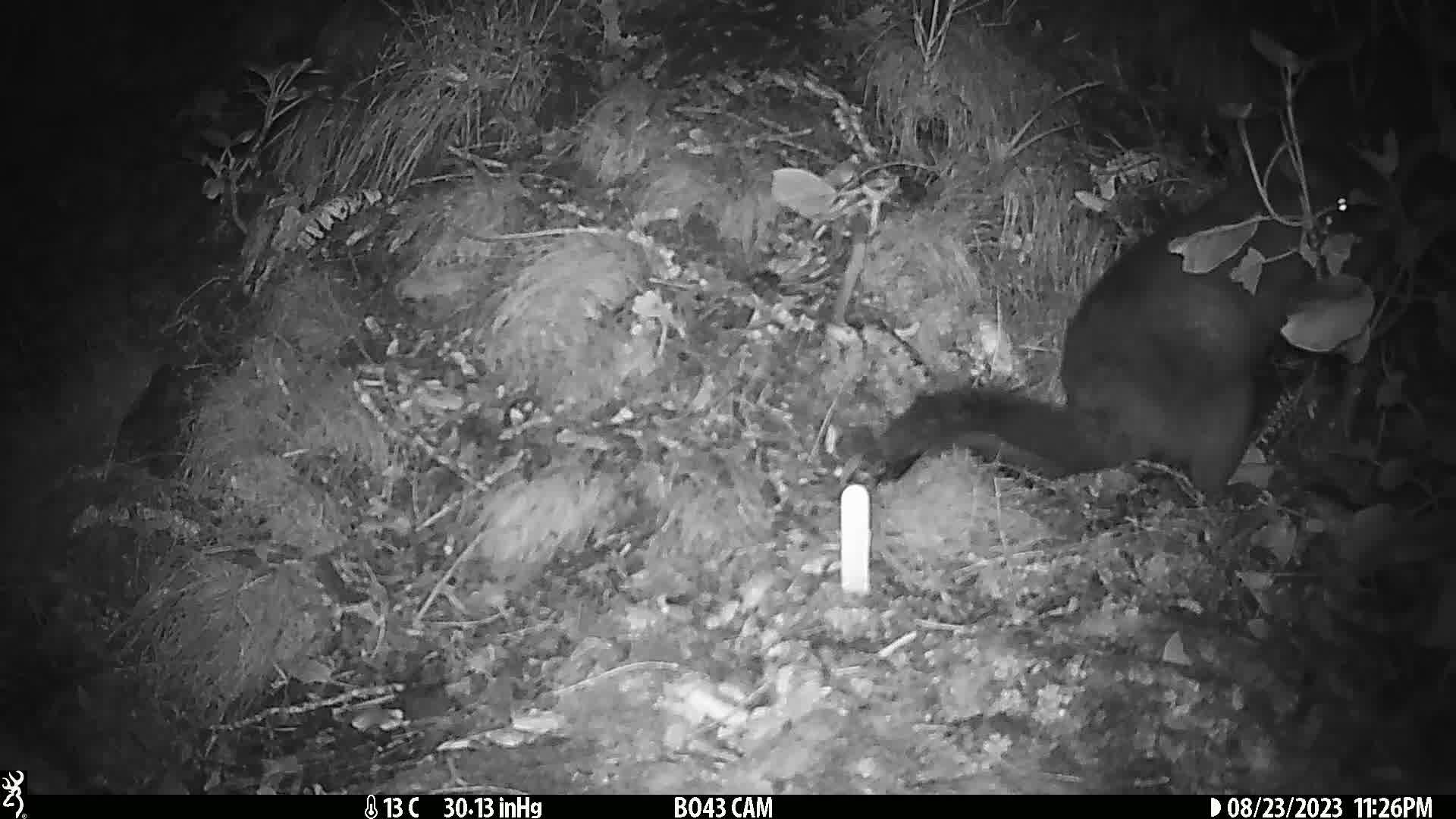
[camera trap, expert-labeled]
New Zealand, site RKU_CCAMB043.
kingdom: Animalia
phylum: Chordata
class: Mammalia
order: Diprotodontia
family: Phalangeridae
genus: Trichosurus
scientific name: Trichosurus vulpecula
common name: common brushtail possum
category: possum